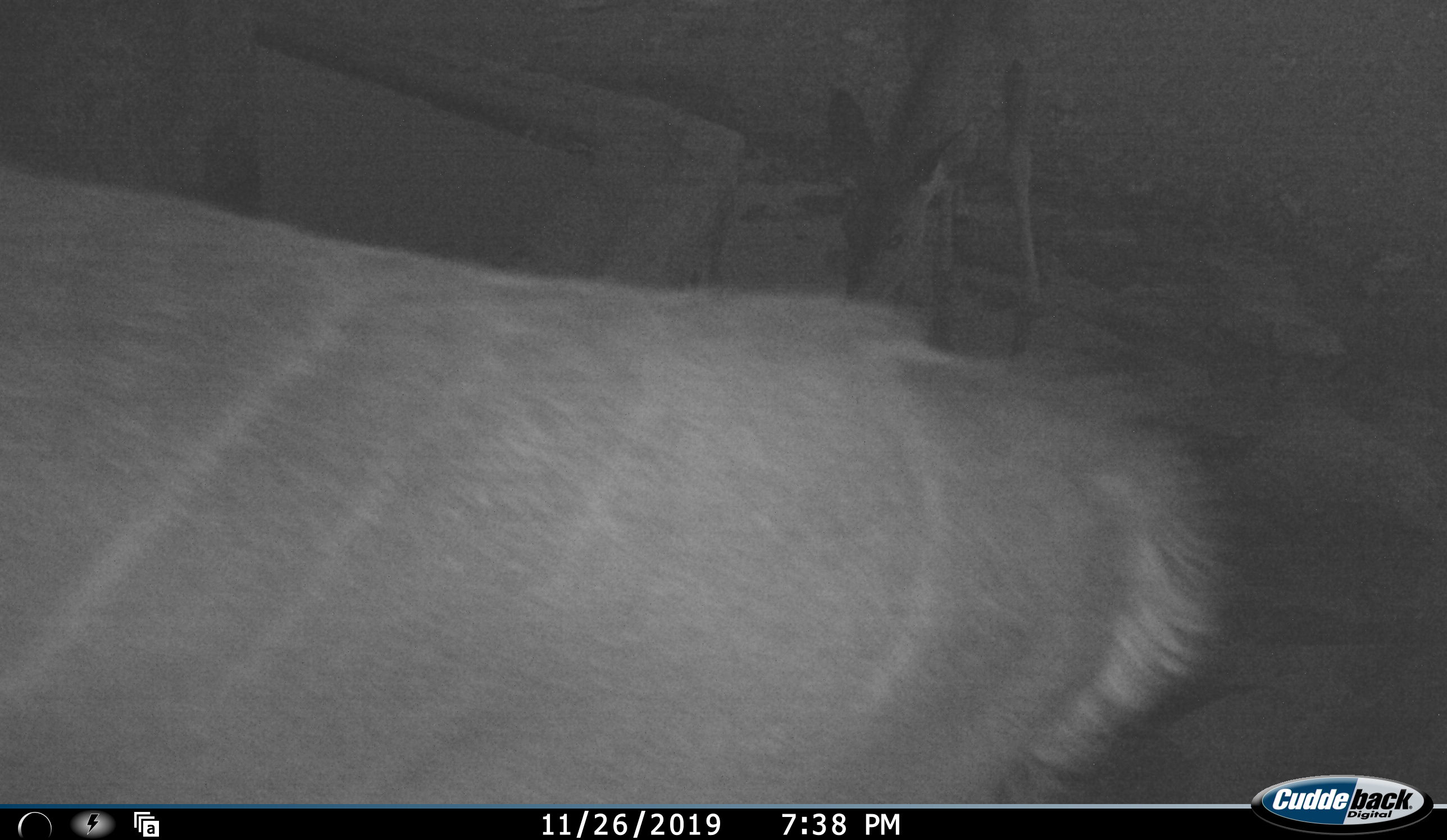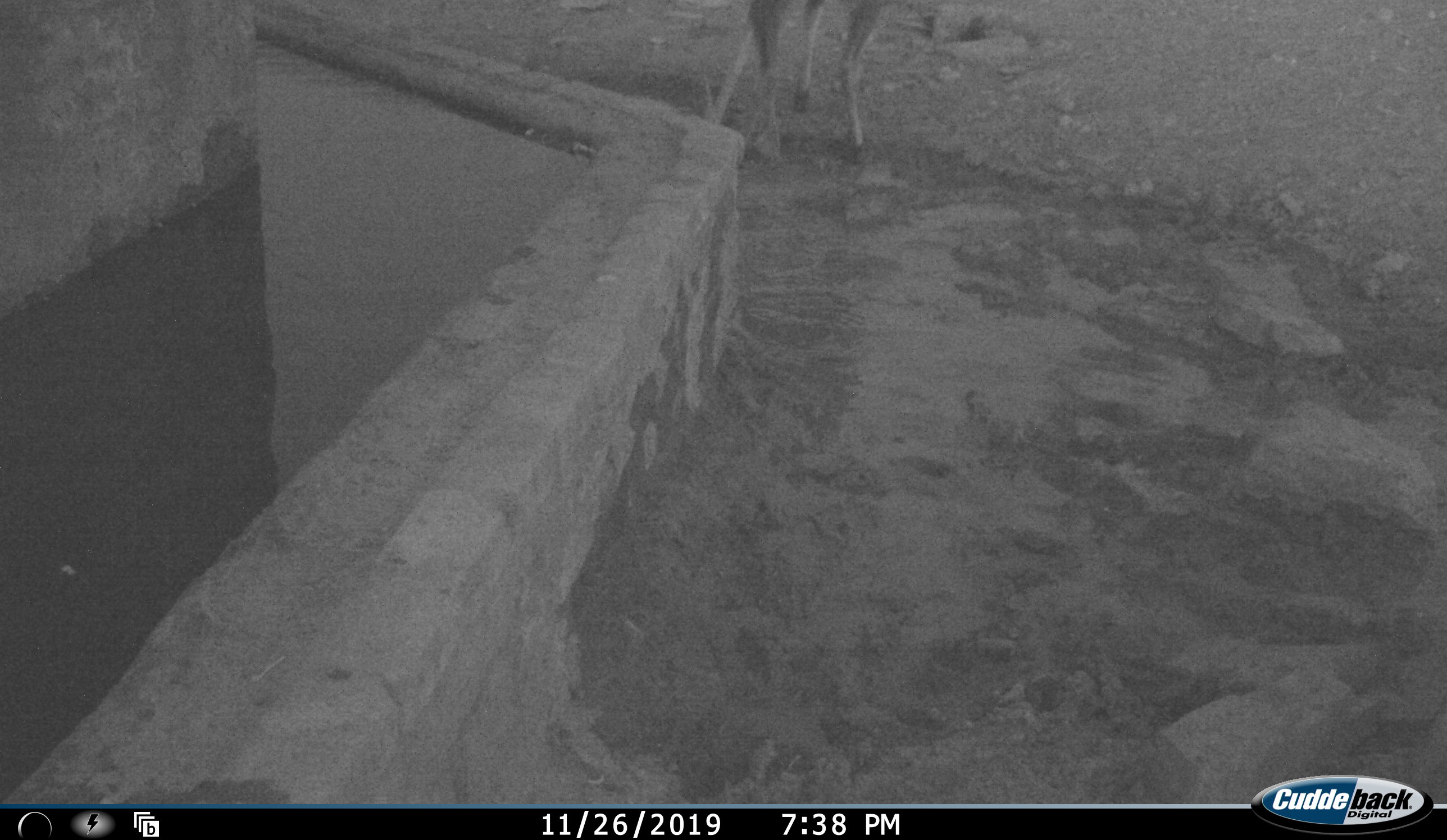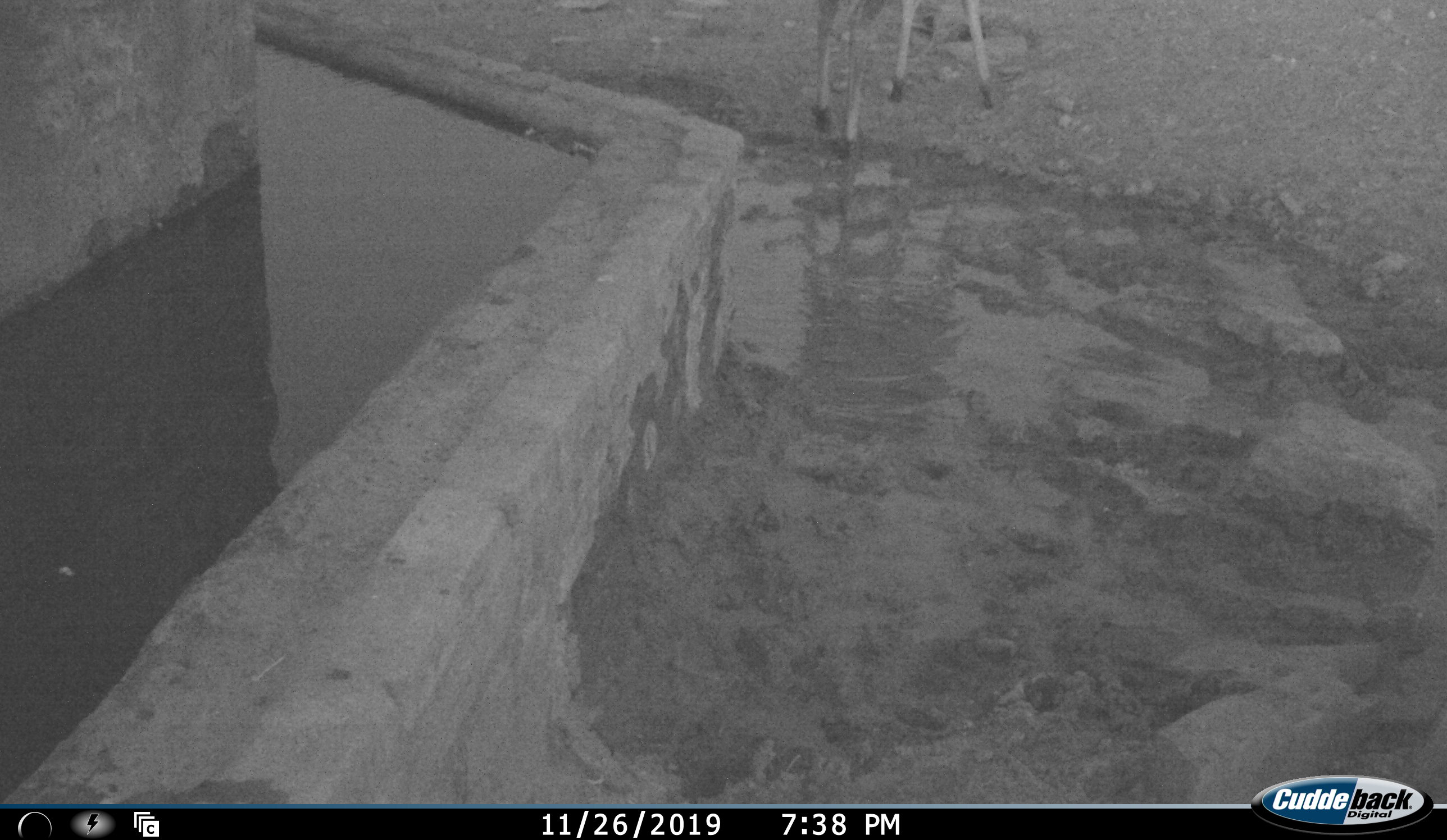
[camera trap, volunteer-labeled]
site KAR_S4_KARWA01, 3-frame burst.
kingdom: Animalia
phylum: Chordata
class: Mammalia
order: Artiodactyla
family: Bovidae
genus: Tragelaphus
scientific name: Tragelaphus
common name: kudu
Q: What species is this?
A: Kudu (Tragelaphus).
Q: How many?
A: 2.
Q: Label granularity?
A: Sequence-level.